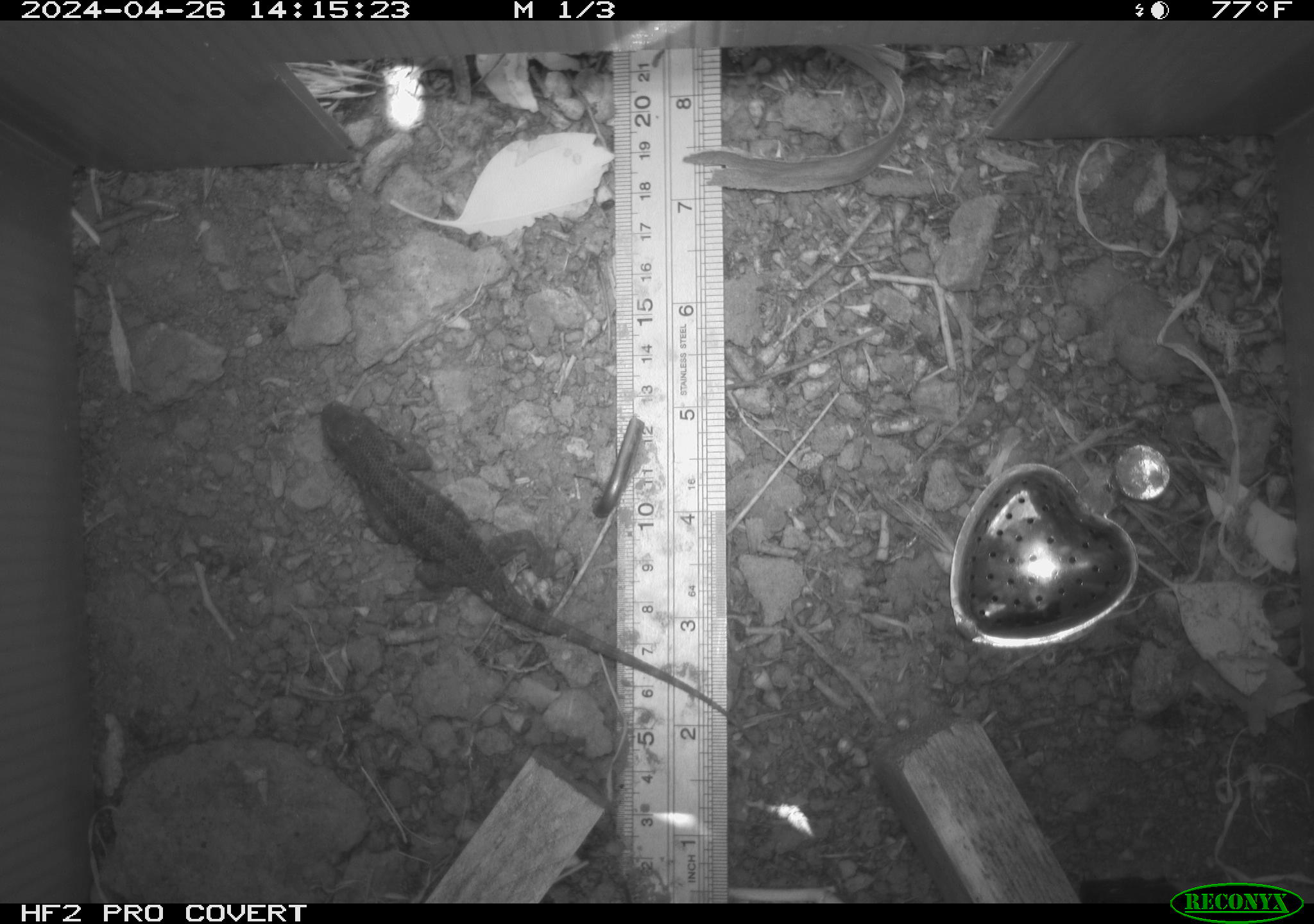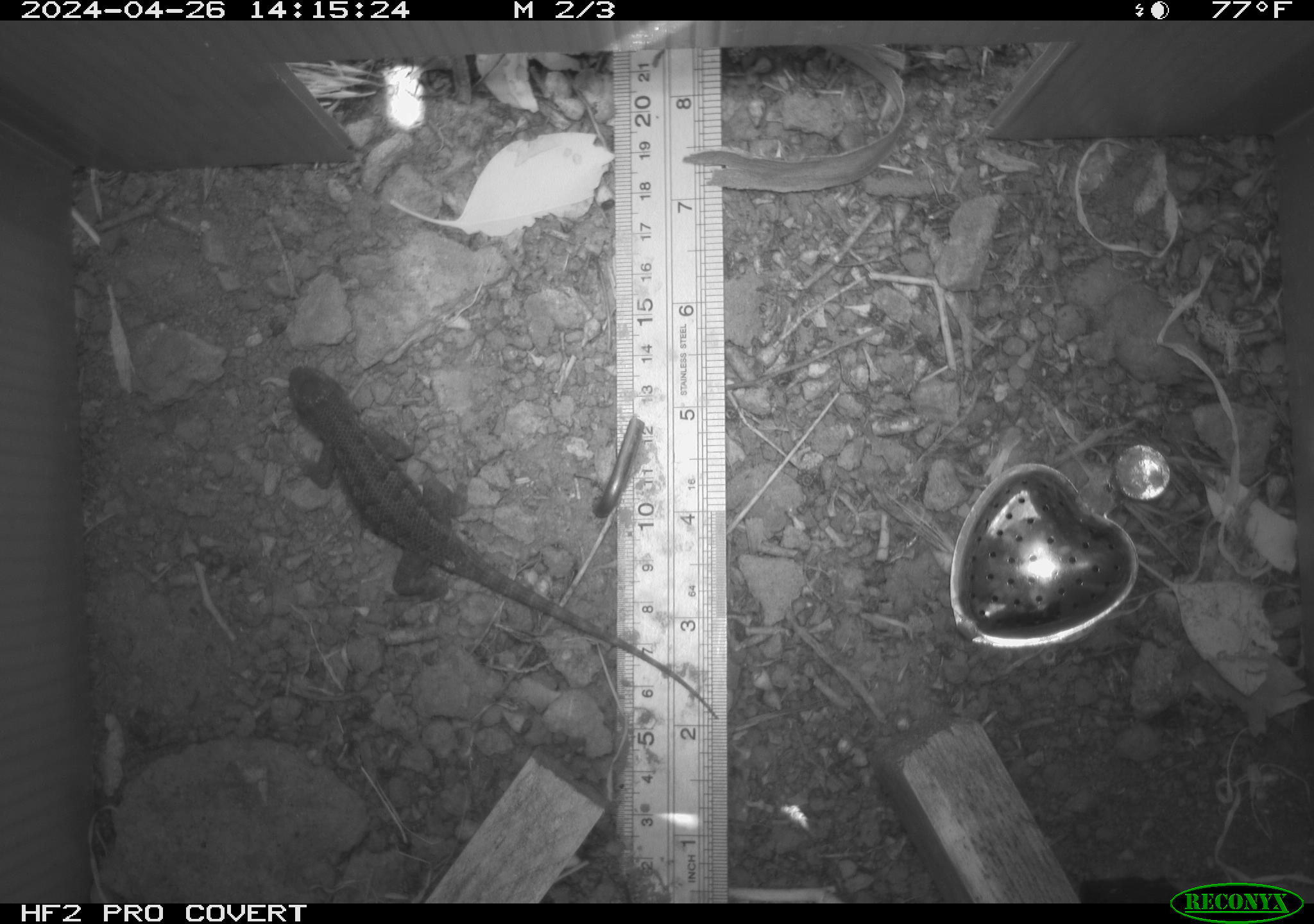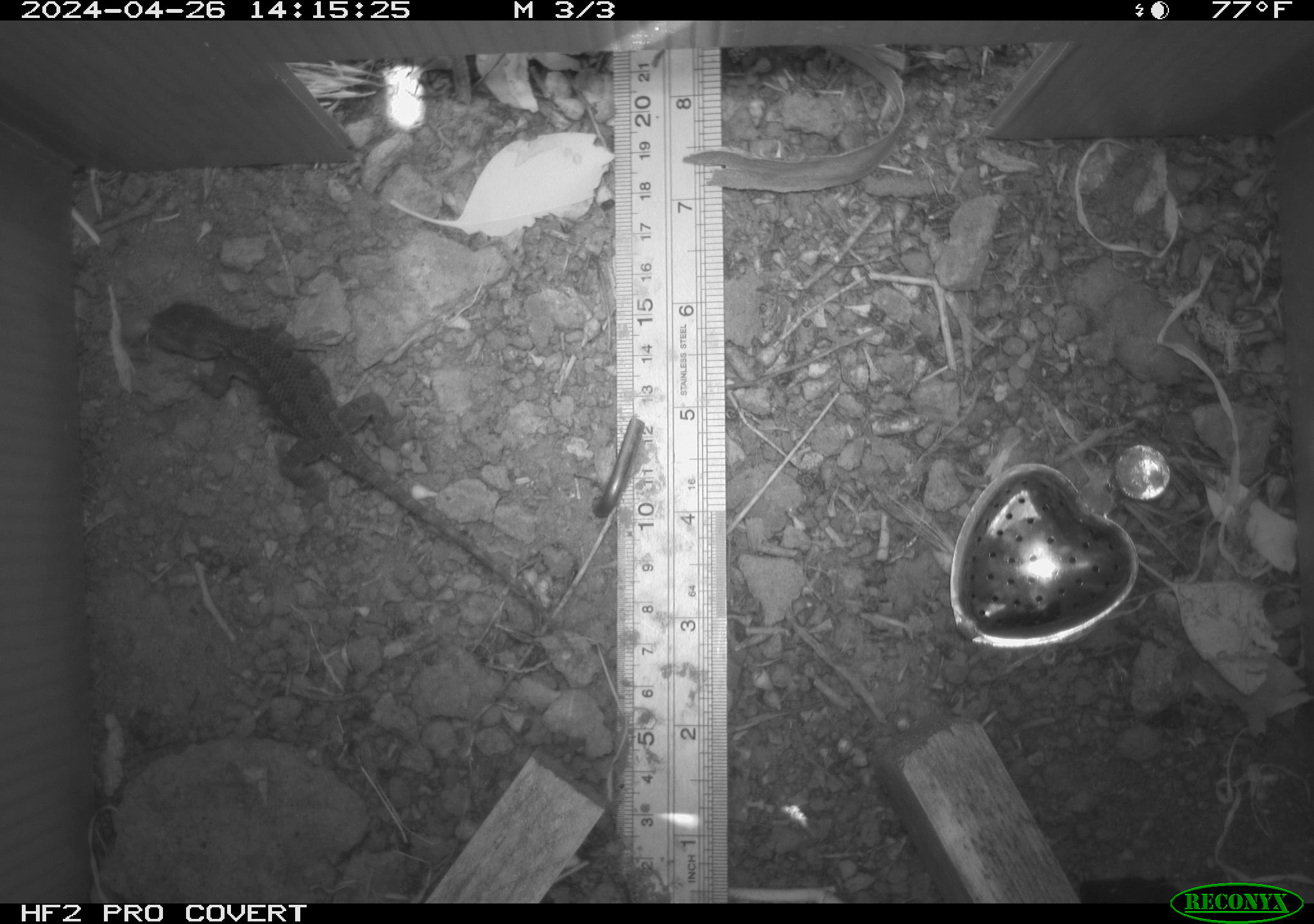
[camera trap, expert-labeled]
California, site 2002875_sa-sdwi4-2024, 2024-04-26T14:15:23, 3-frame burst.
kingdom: Animalia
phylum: Chordata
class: Reptilia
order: Squamata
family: Phrynosomatidae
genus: Sceloporus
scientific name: Sceloporus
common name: spiny lizards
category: sceloporus species